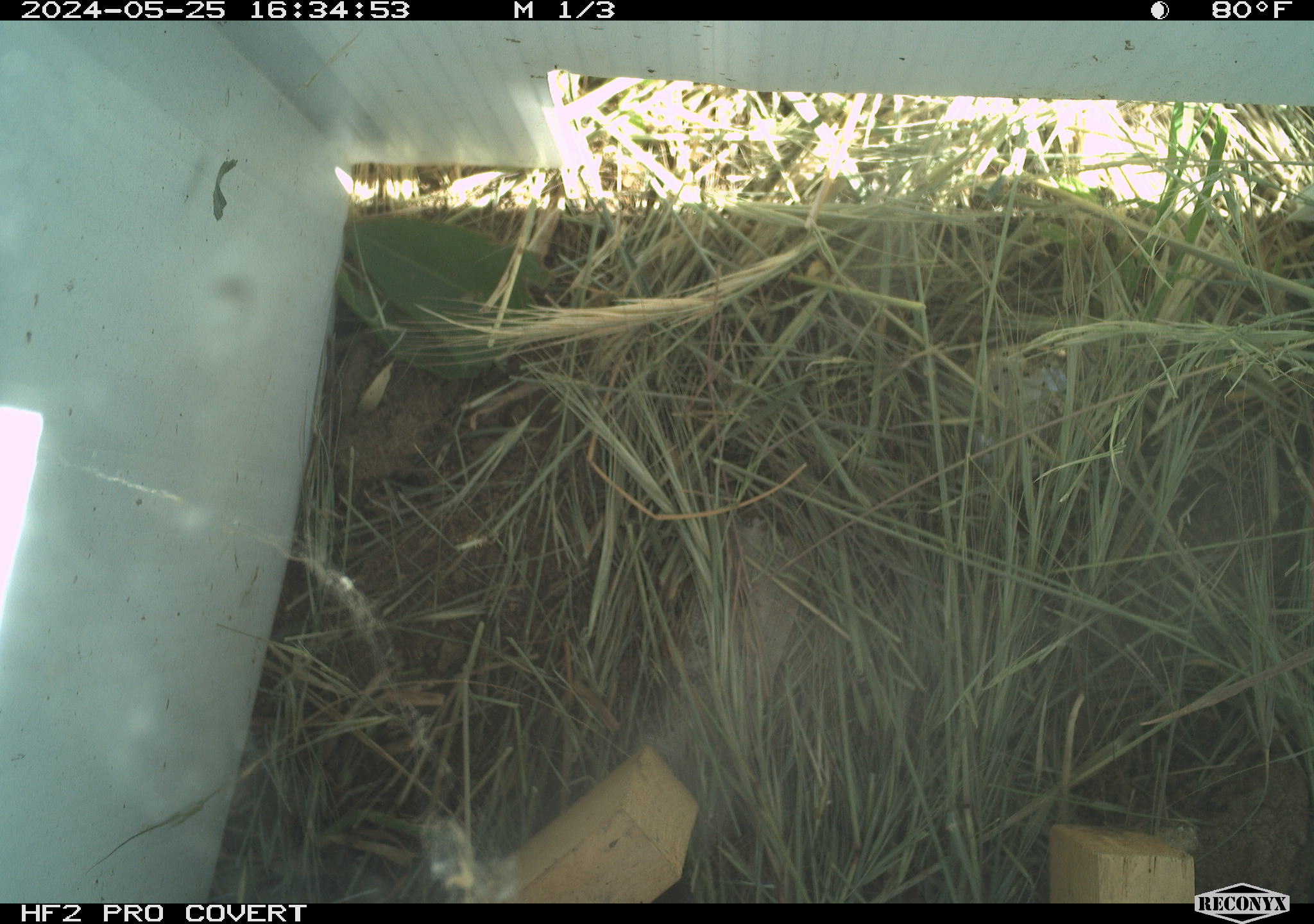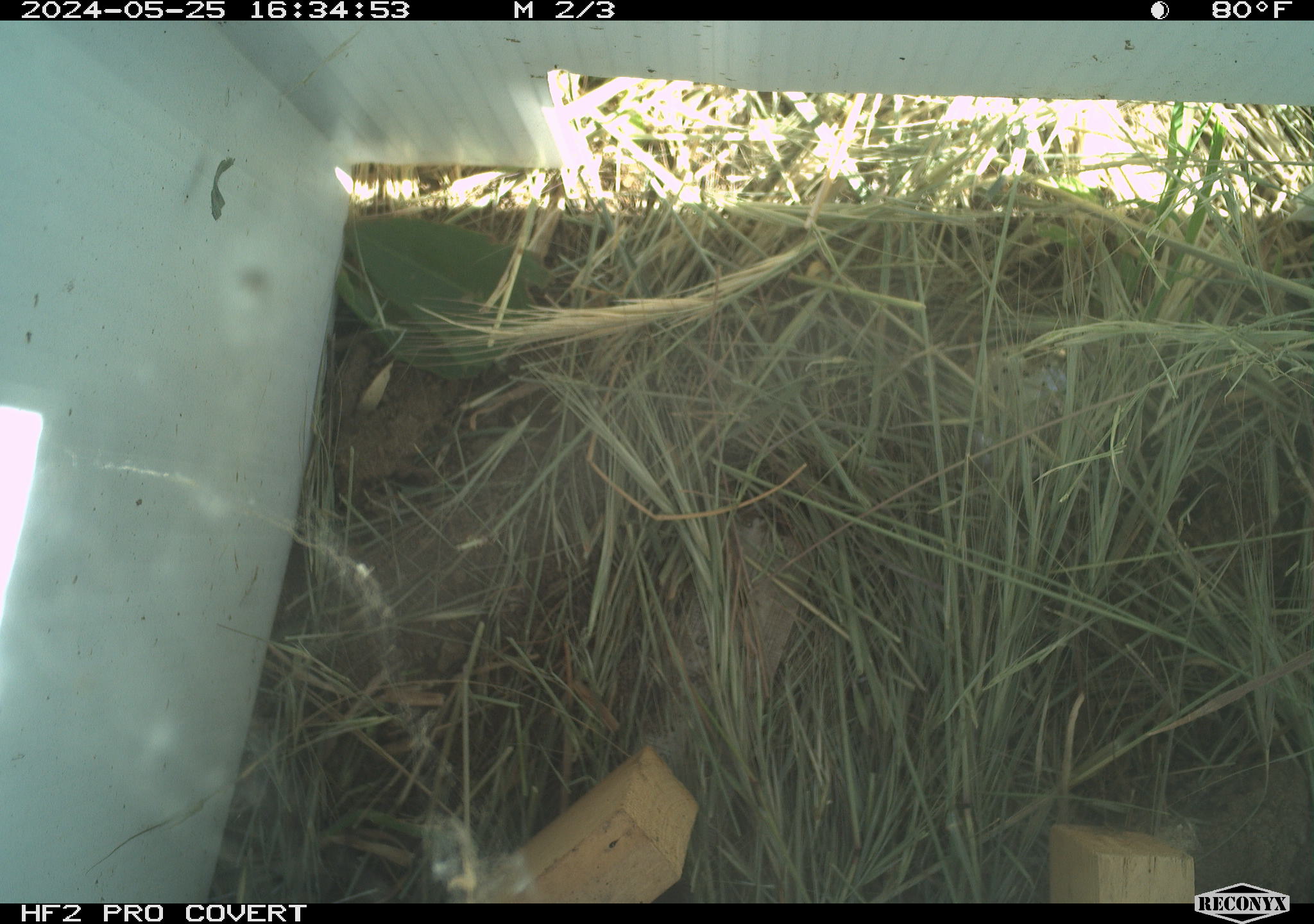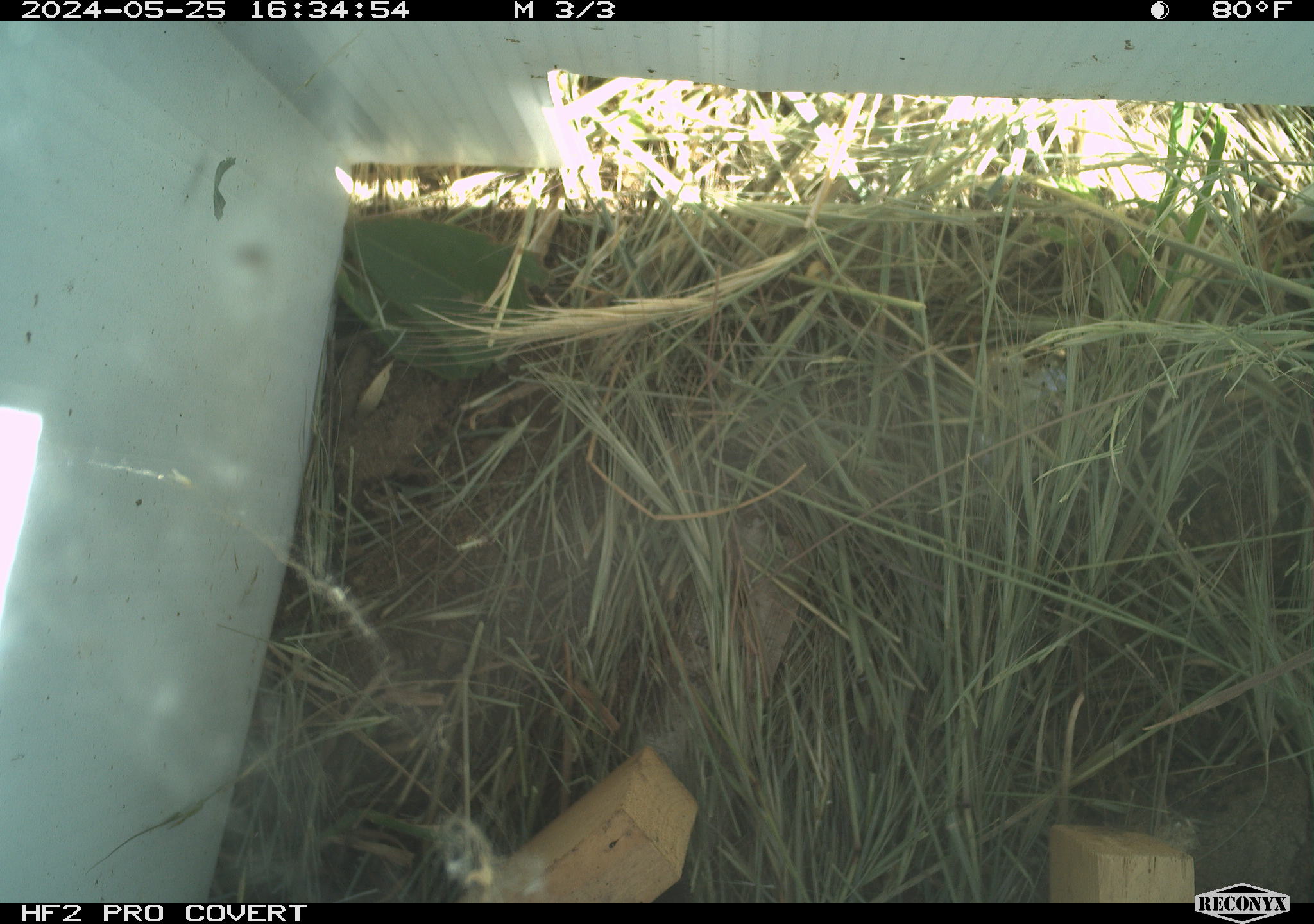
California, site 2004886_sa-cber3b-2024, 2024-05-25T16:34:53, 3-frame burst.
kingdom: Animalia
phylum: Chordata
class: Mammalia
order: Rodentia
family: Cricetidae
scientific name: Arvicolinae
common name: voles, lemmings, and muskrats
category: arvicolinae subfamily